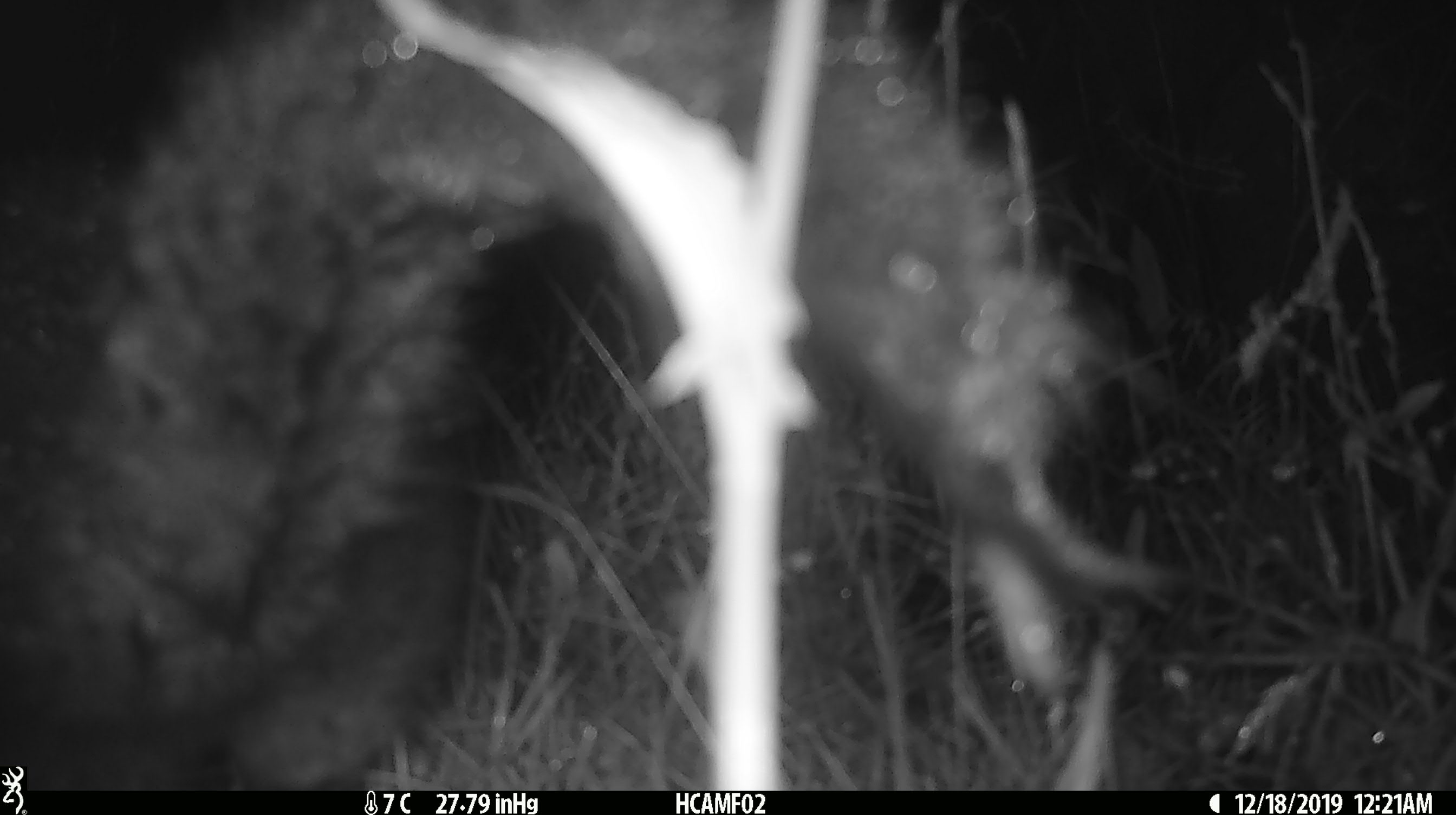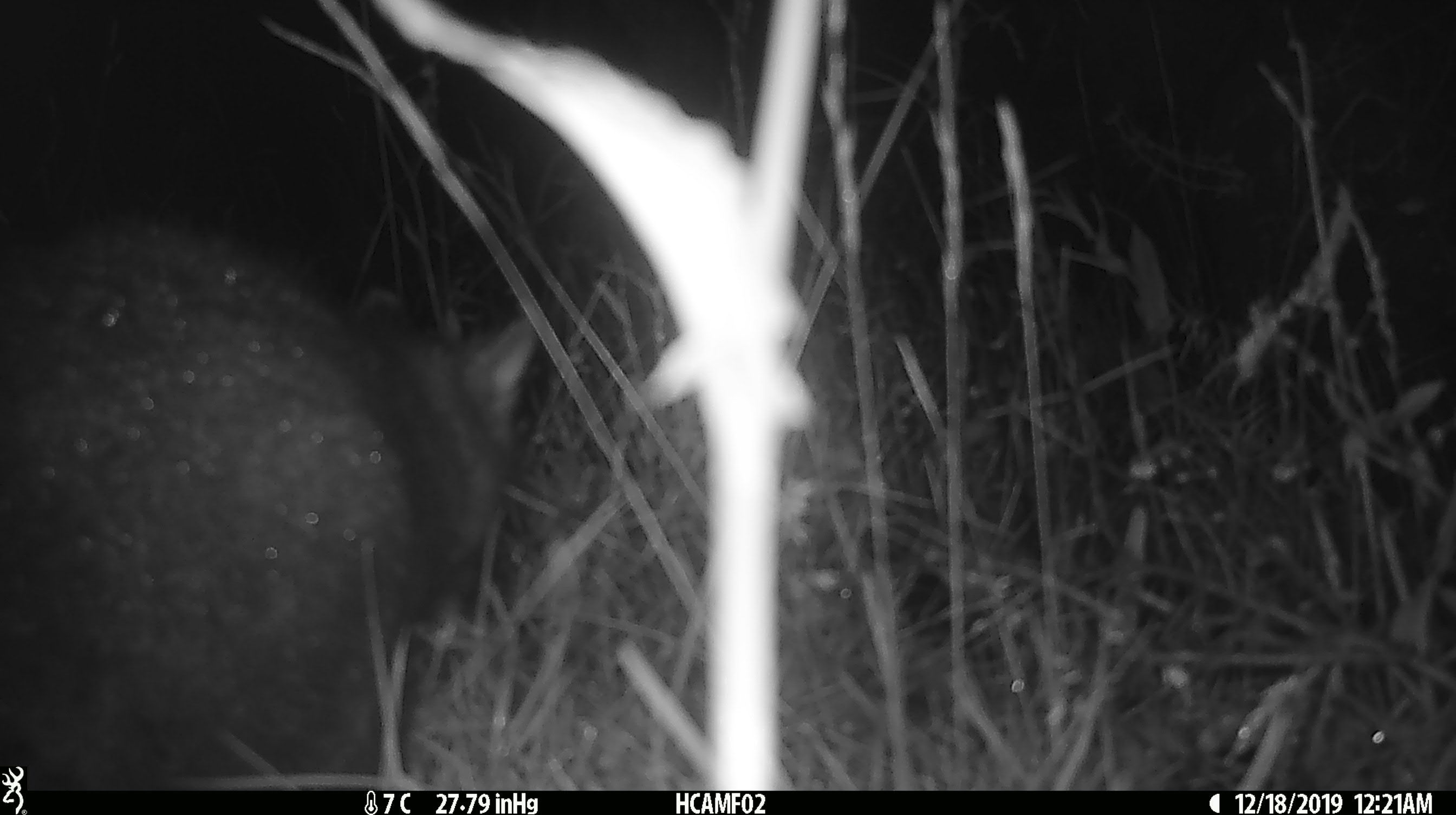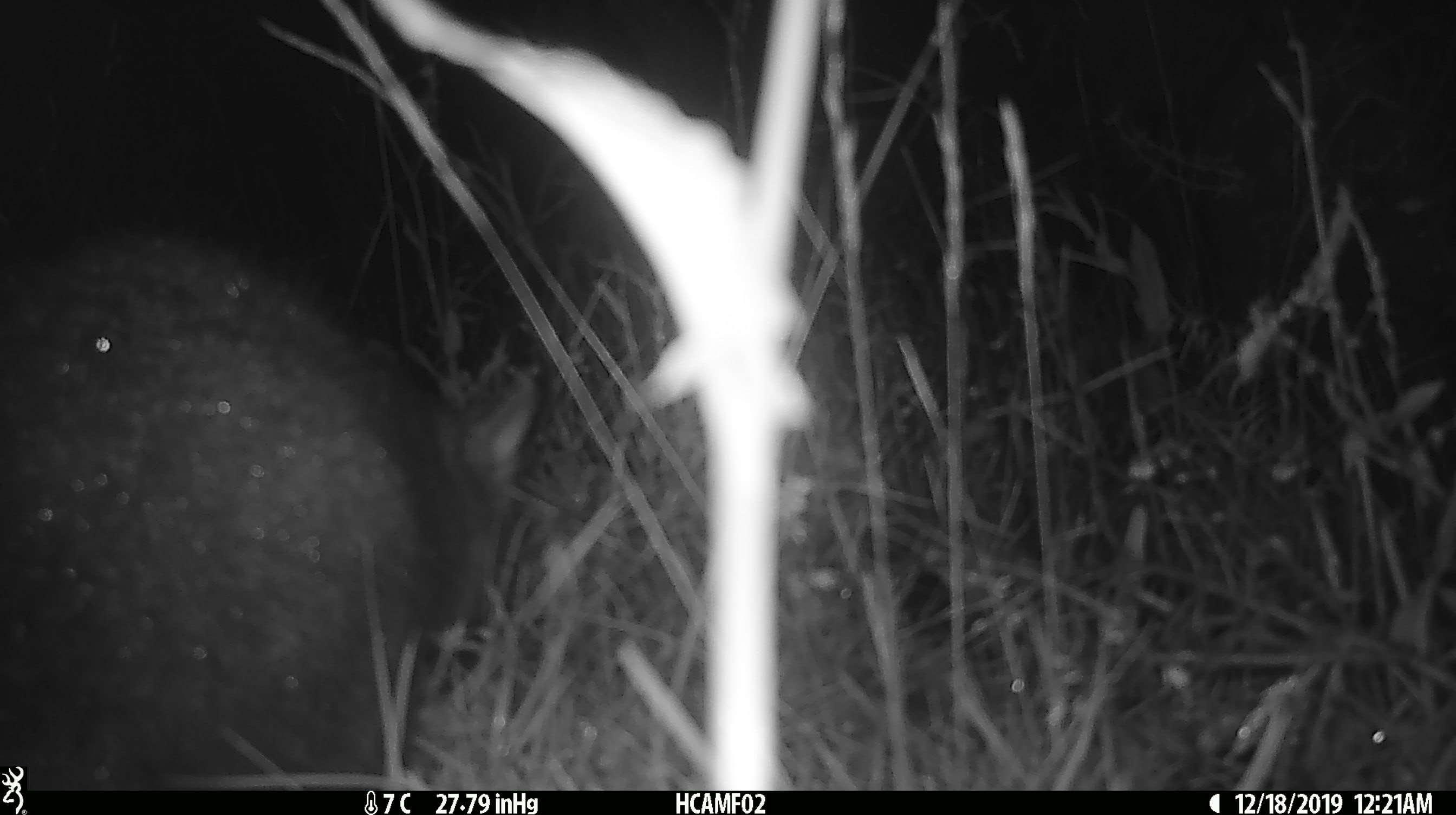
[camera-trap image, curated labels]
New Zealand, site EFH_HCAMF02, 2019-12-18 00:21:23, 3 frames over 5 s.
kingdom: Animalia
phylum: Chordata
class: Mammalia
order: Diprotodontia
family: Phalangeridae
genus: Trichosurus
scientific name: Trichosurus vulpecula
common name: common brushtail possum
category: possum